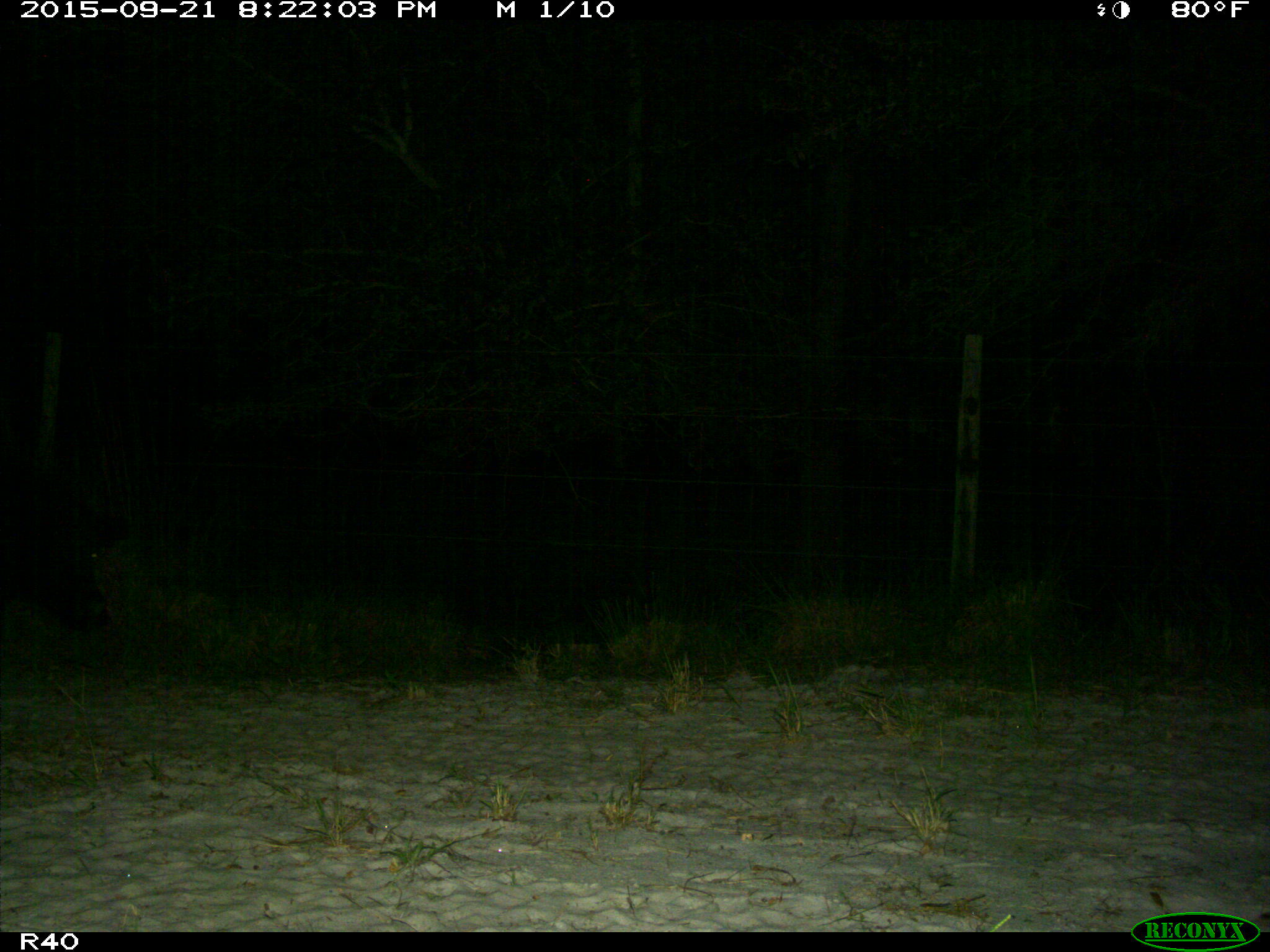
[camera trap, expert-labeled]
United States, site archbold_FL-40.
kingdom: Animalia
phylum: Chordata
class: Mammalia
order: Artiodactyla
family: Suidae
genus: Sus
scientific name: Sus scrofa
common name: wild boar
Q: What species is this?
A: Sus scrofa (wild boar).